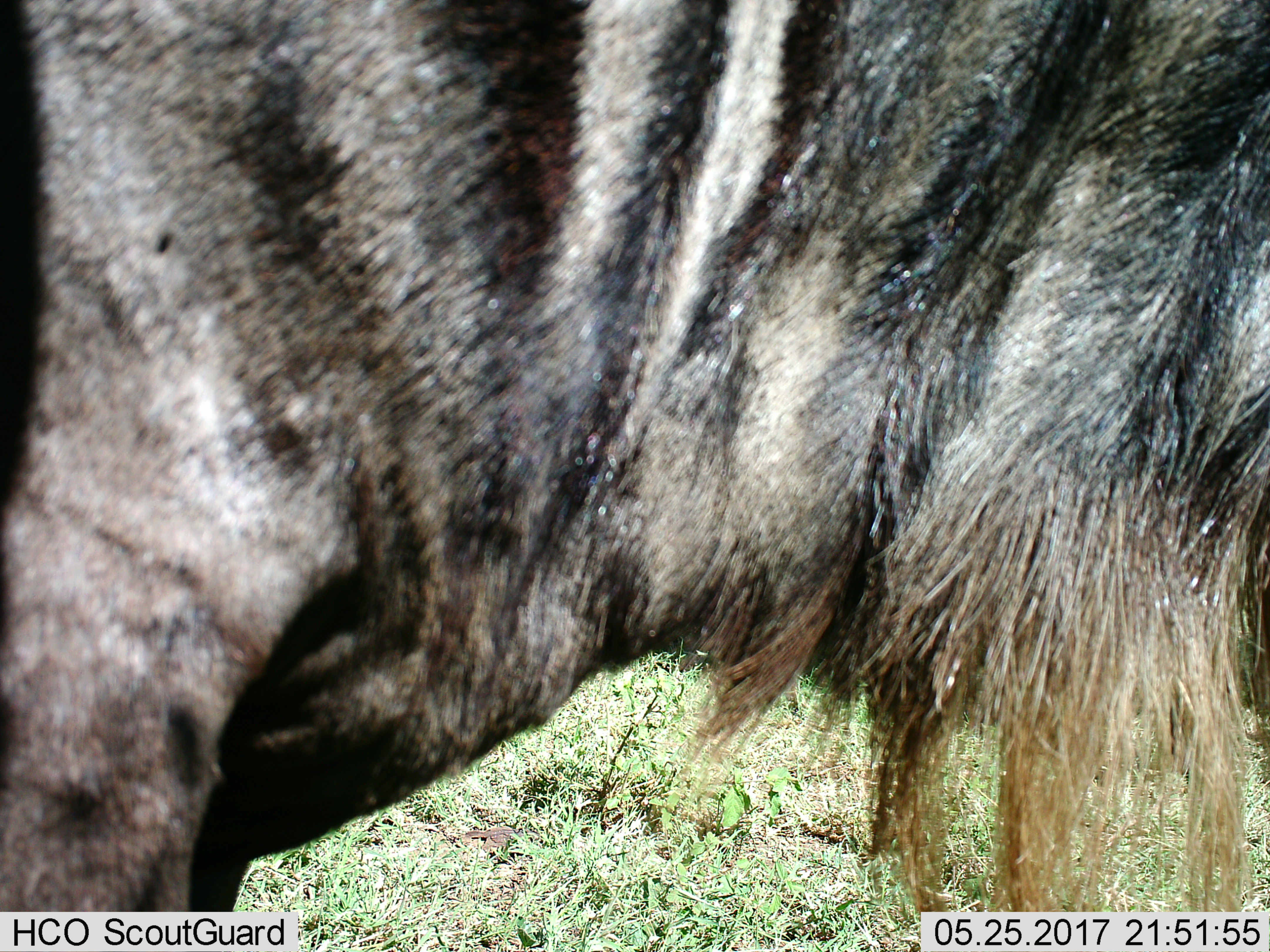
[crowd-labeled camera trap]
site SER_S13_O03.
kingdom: Animalia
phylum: Chordata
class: Mammalia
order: Artiodactyla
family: Bovidae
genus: Connochaetes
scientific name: Connochaetes taurinus taurinus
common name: blue wildebeest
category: wildebeestblue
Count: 1.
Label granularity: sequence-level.